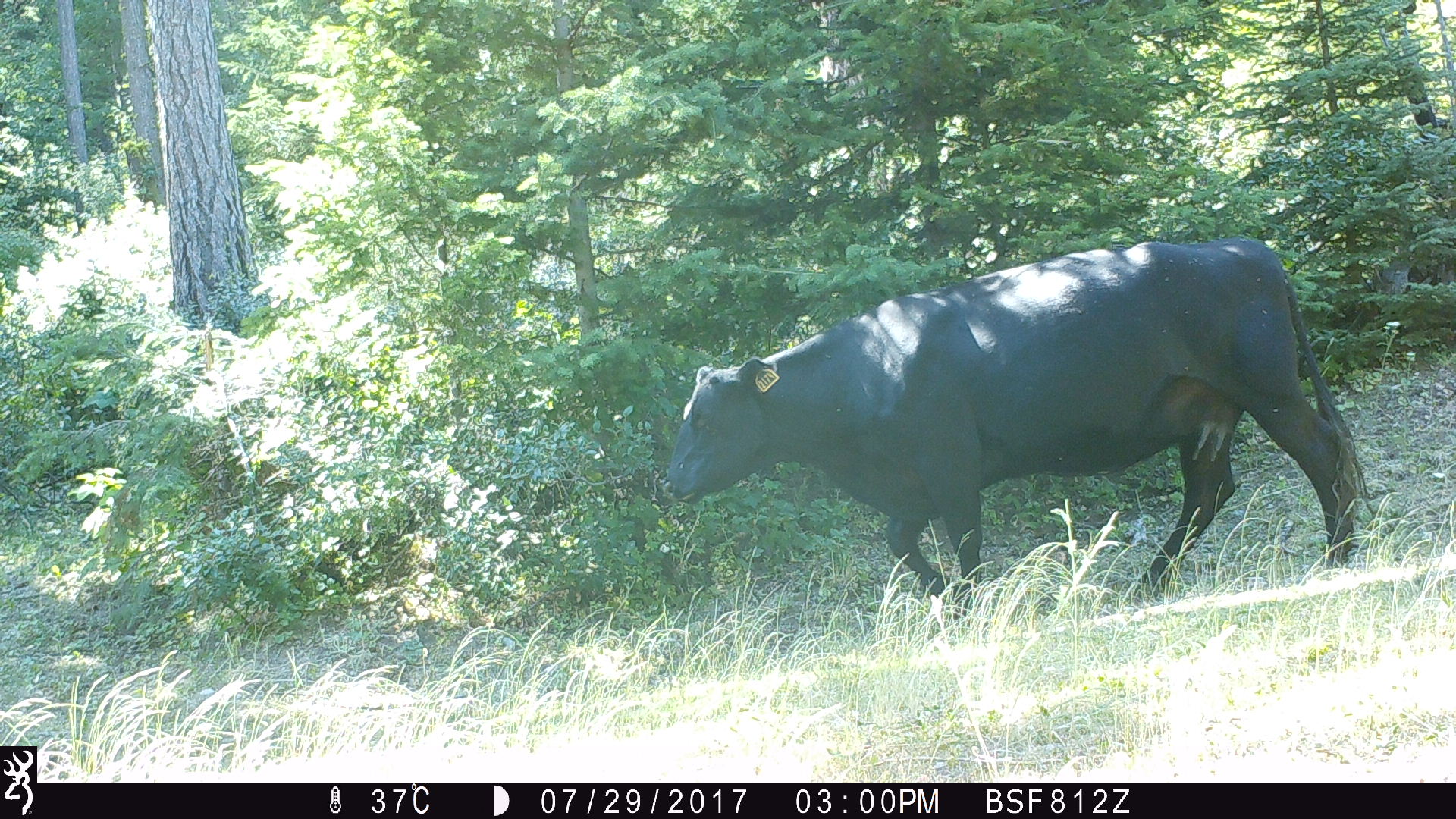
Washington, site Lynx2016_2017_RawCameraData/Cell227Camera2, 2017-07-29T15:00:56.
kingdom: Animalia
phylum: Chordata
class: Mammalia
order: Artiodactyla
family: Bovidae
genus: Bos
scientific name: Bos taurus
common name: domestic cattle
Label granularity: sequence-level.